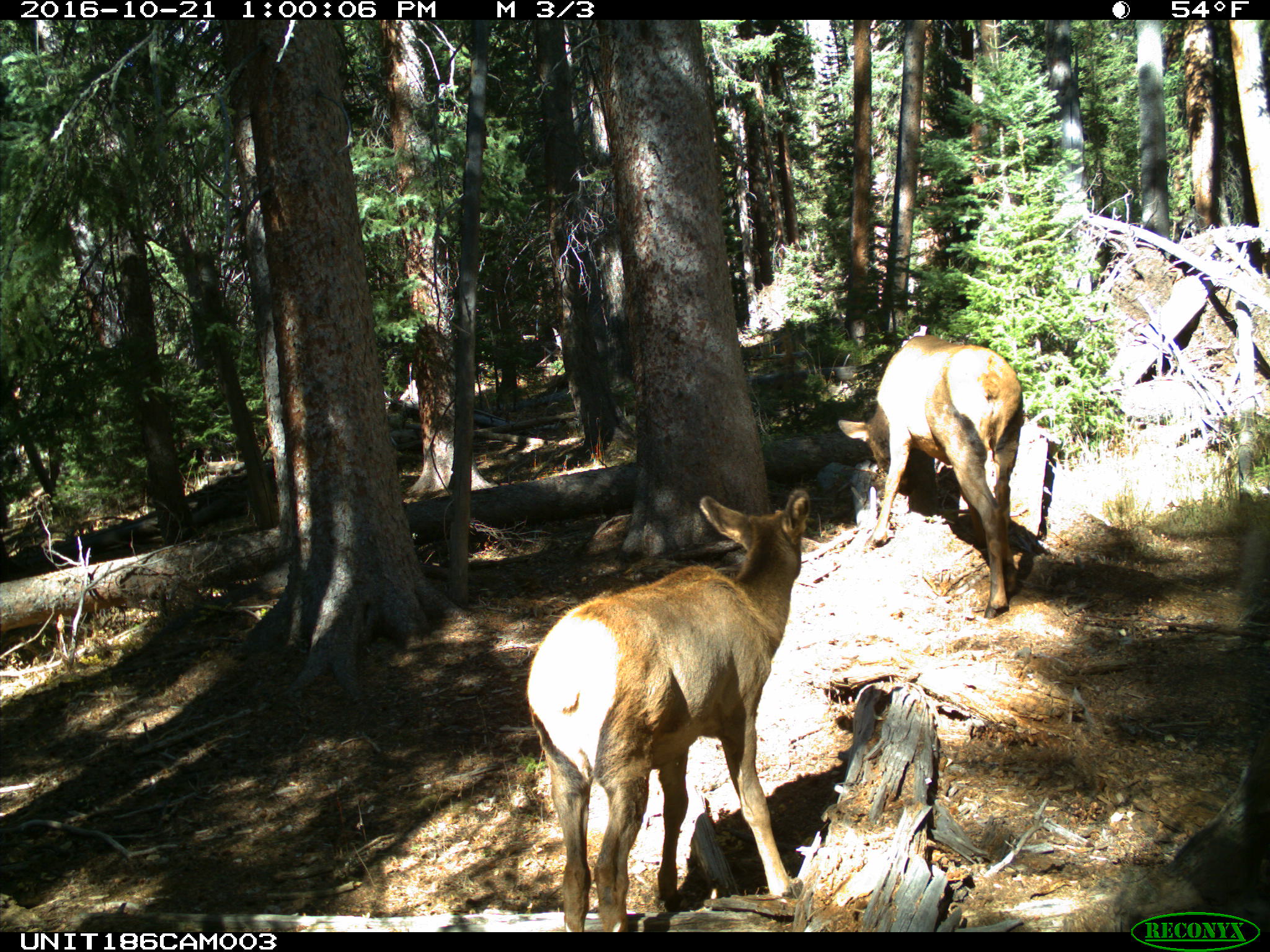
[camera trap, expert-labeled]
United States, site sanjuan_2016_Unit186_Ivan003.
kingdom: Animalia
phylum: Chordata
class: Mammalia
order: Artiodactyla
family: Cervidae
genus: Cervus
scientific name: Cervus elaphus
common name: red deer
Cervus elaphus (red deer).